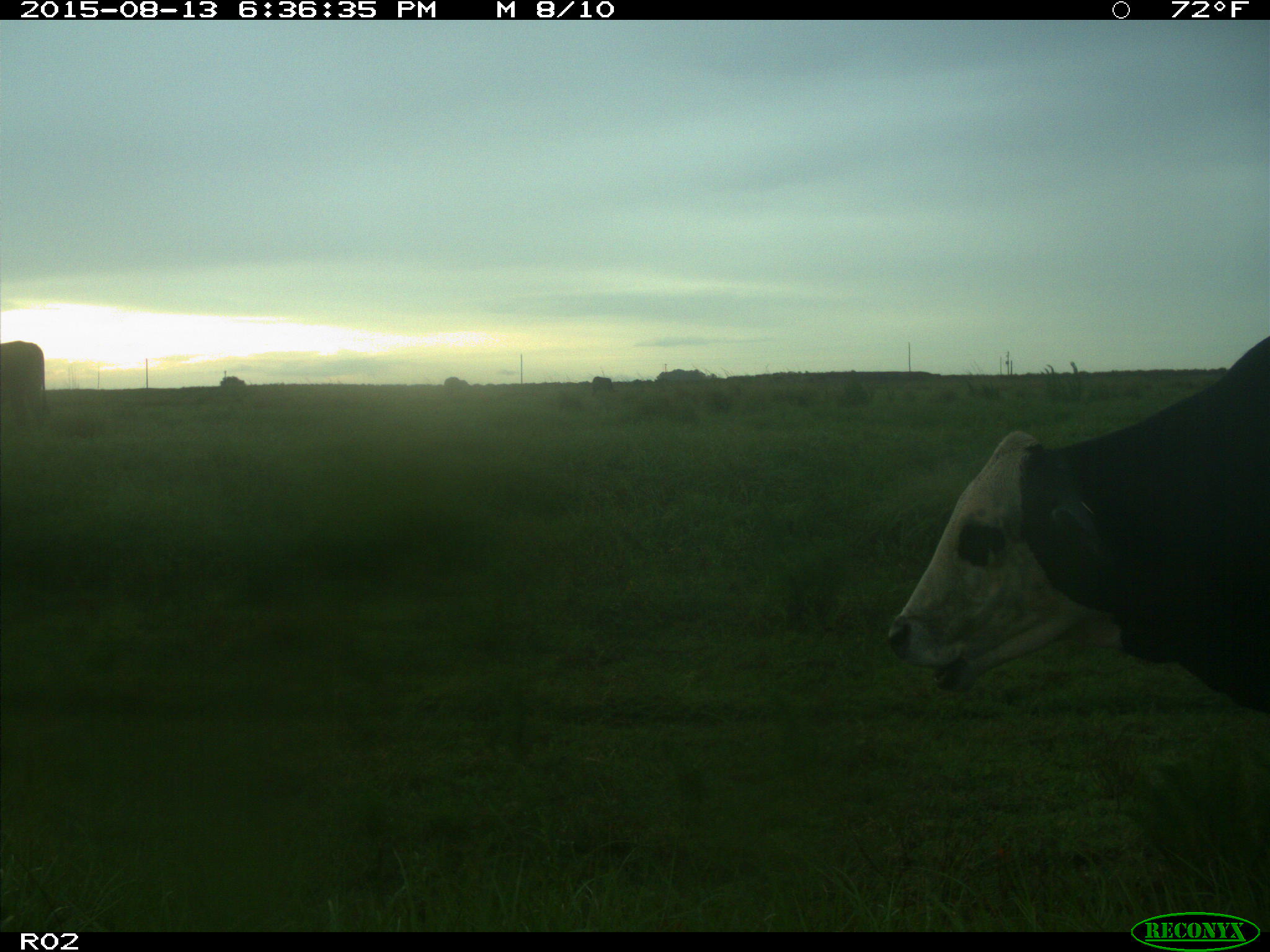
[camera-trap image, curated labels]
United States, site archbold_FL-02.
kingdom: Animalia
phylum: Chordata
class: Mammalia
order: Artiodactyla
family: Bovidae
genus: Bos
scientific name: Bos taurus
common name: domestic cow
Bos taurus (domestic cow).